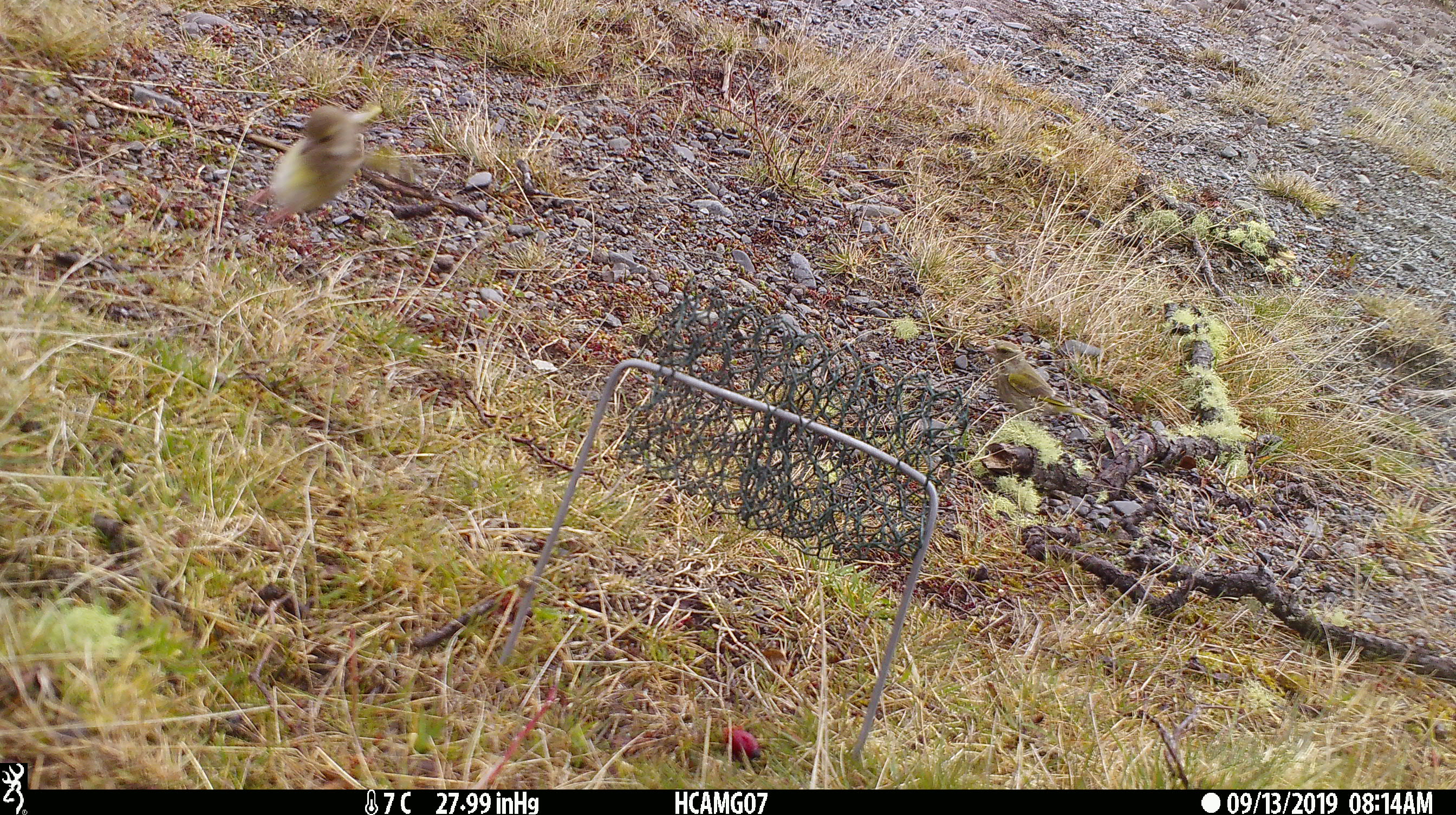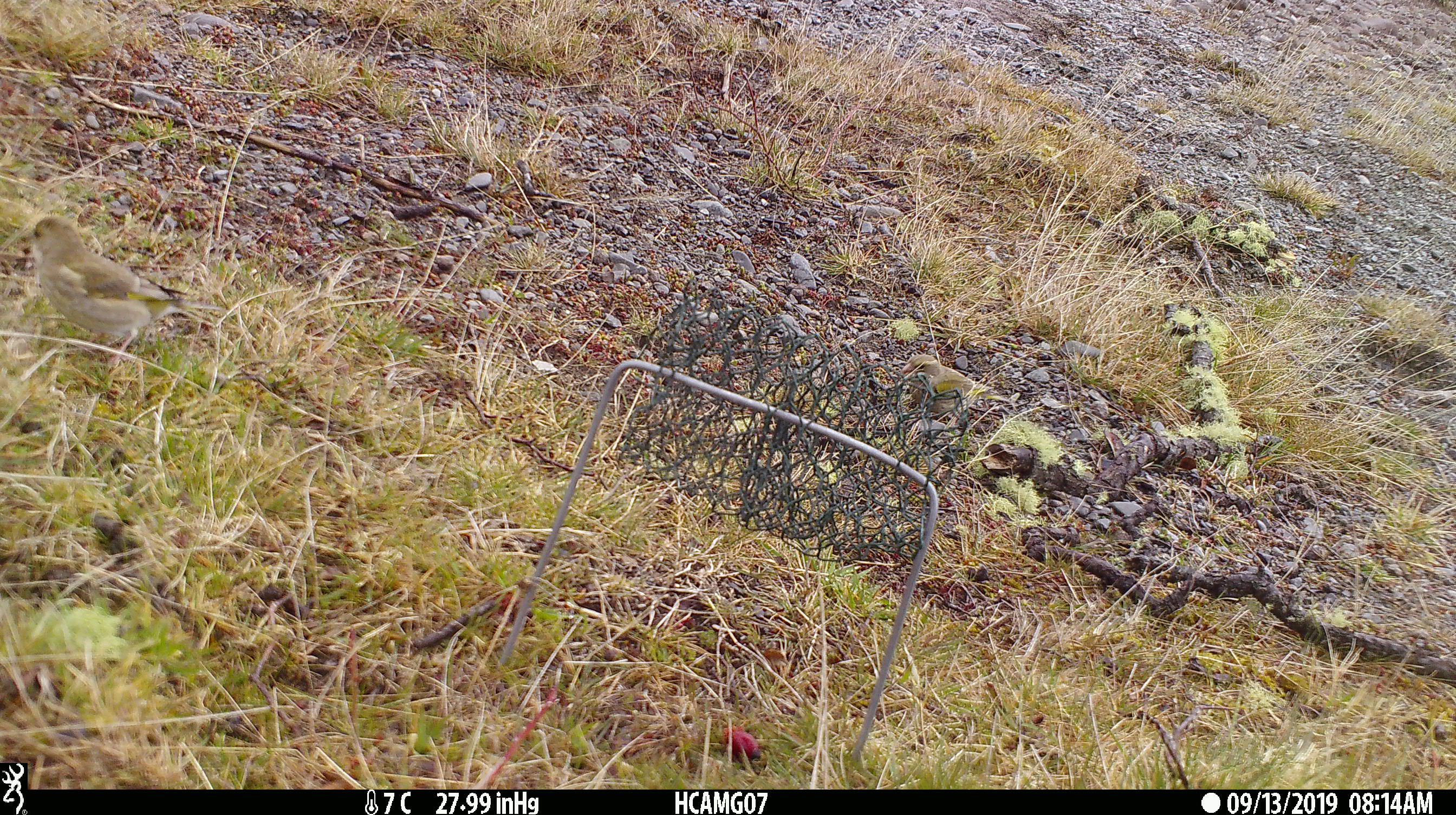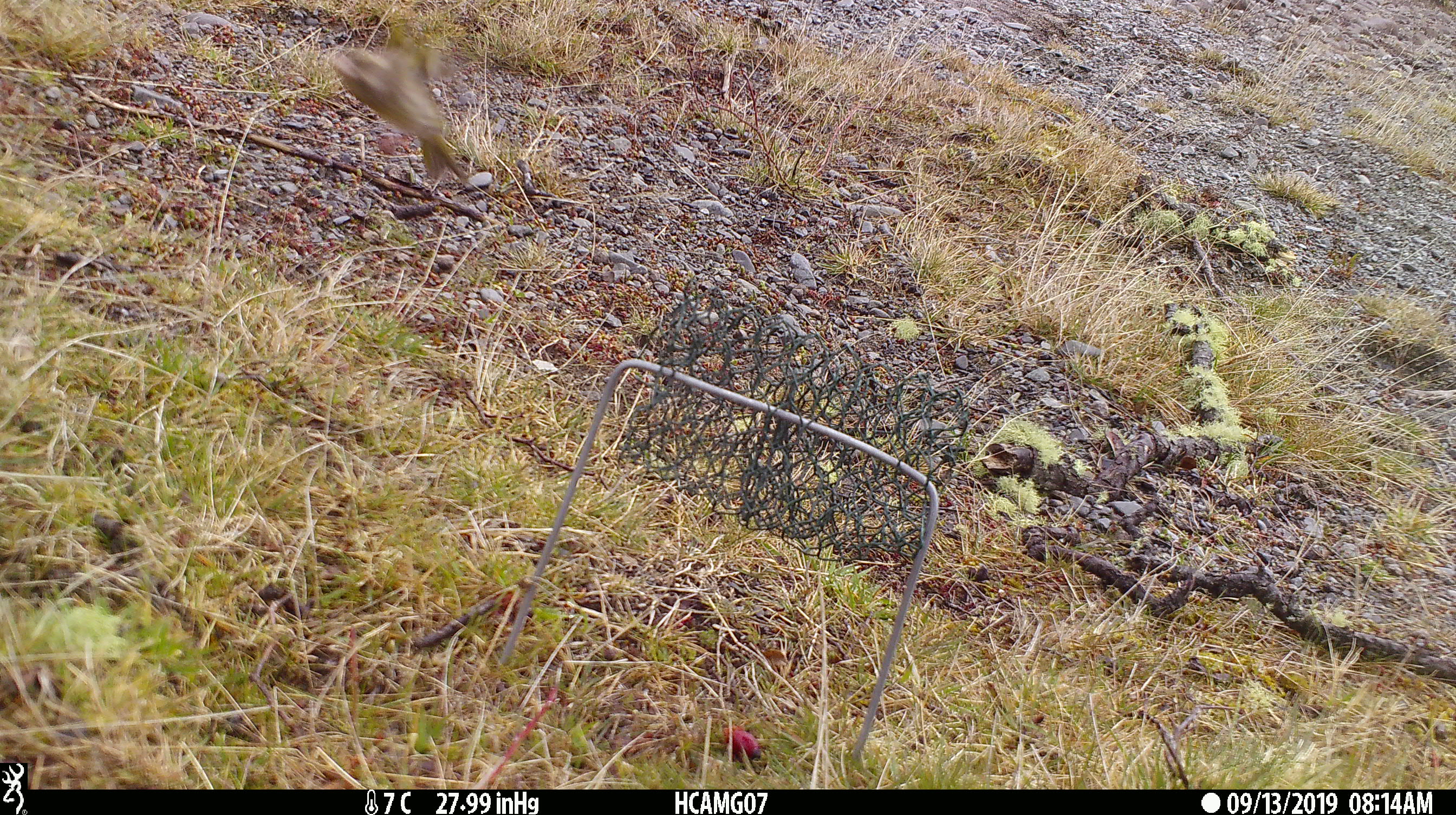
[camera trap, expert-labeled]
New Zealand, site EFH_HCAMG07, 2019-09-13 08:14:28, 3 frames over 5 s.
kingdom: Animalia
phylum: Chordata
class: Aves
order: Passeriformes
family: Fringillidae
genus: Chloris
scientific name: Chloris chloris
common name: greenfinch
Greenfinch (Chloris chloris).